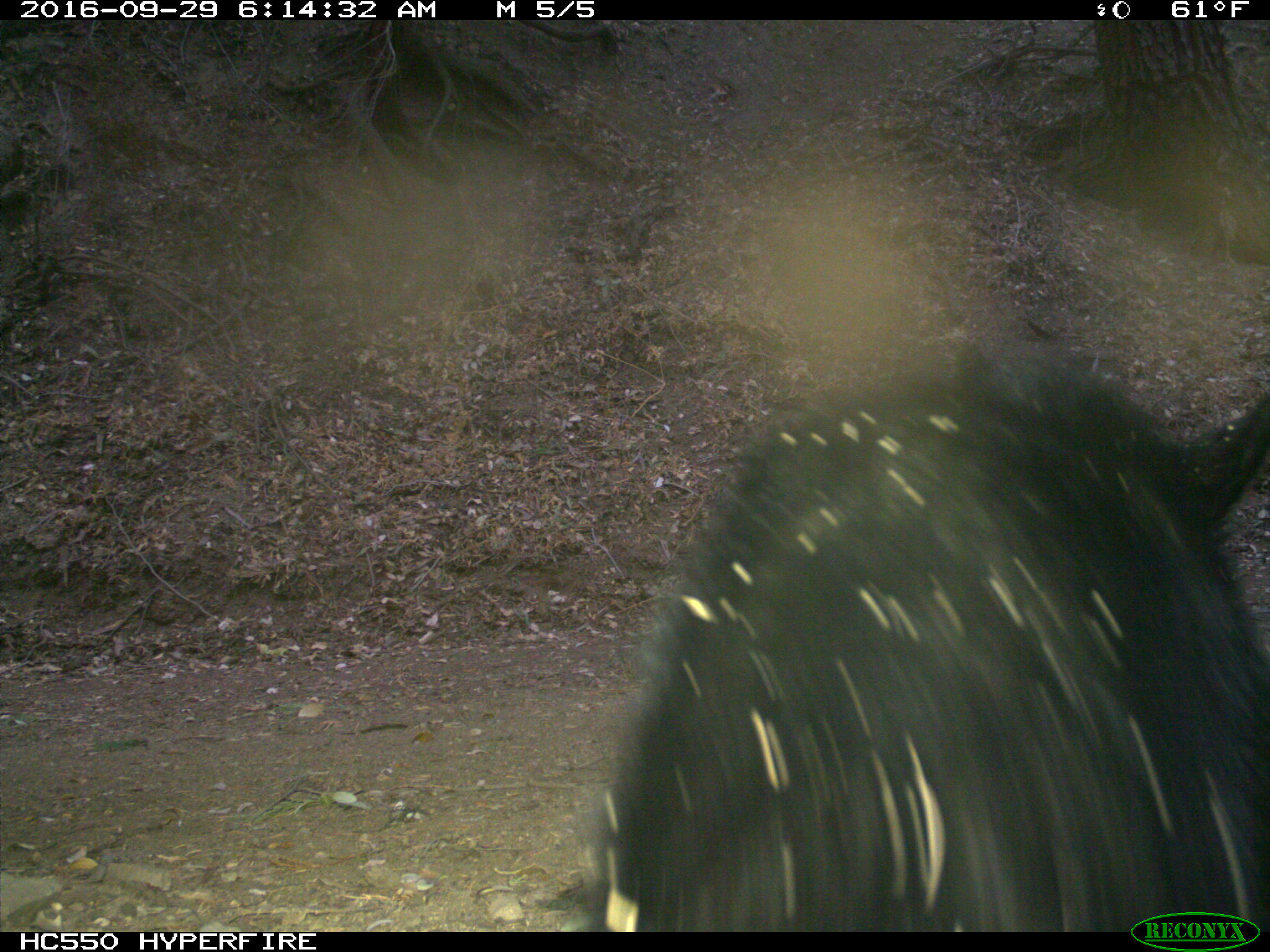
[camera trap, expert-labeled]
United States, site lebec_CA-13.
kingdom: Animalia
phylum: Chordata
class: Mammalia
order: Carnivora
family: Ursidae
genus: Ursus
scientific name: Ursus americanus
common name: american black bear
Ursus americanus (american black bear).